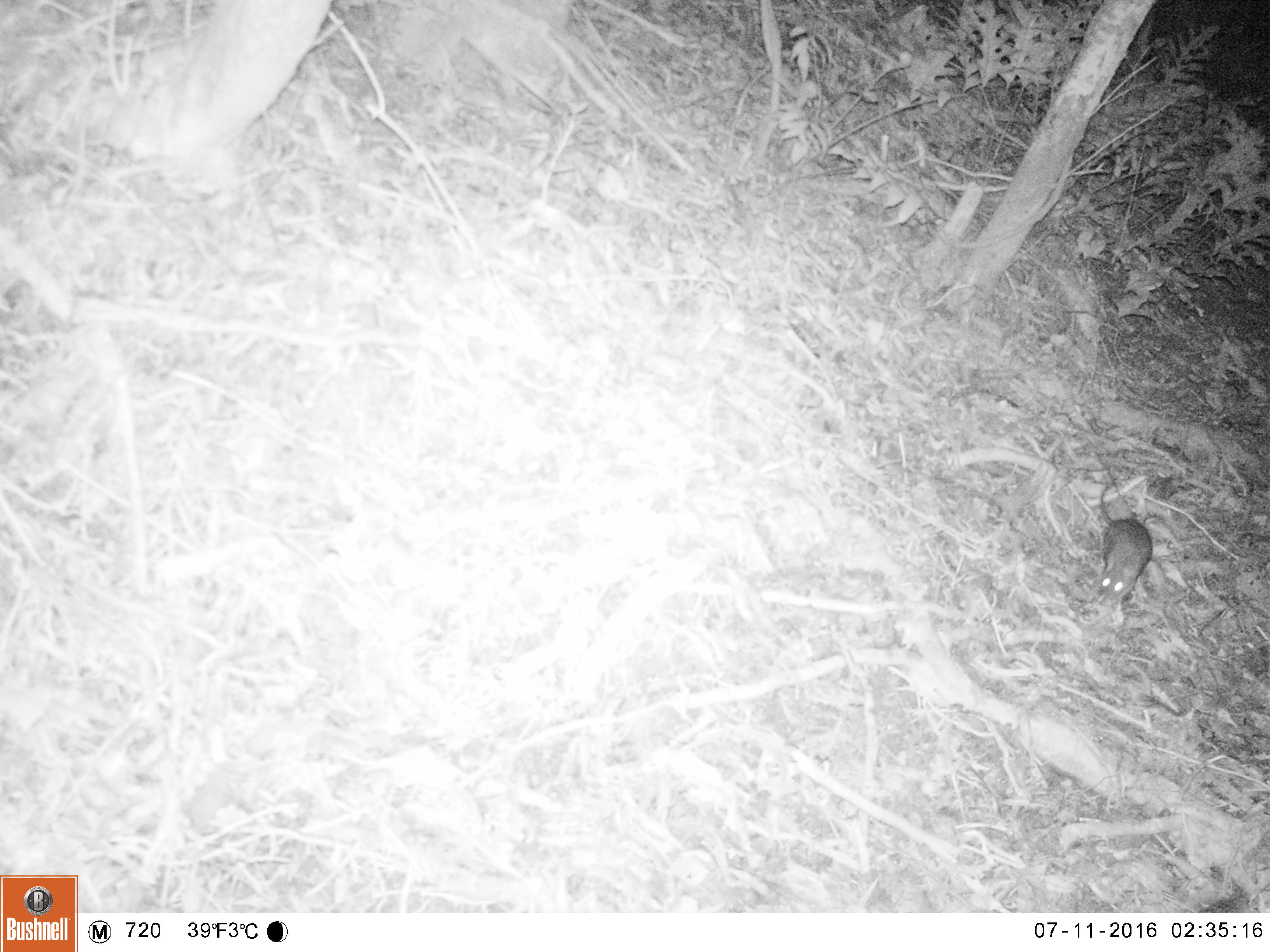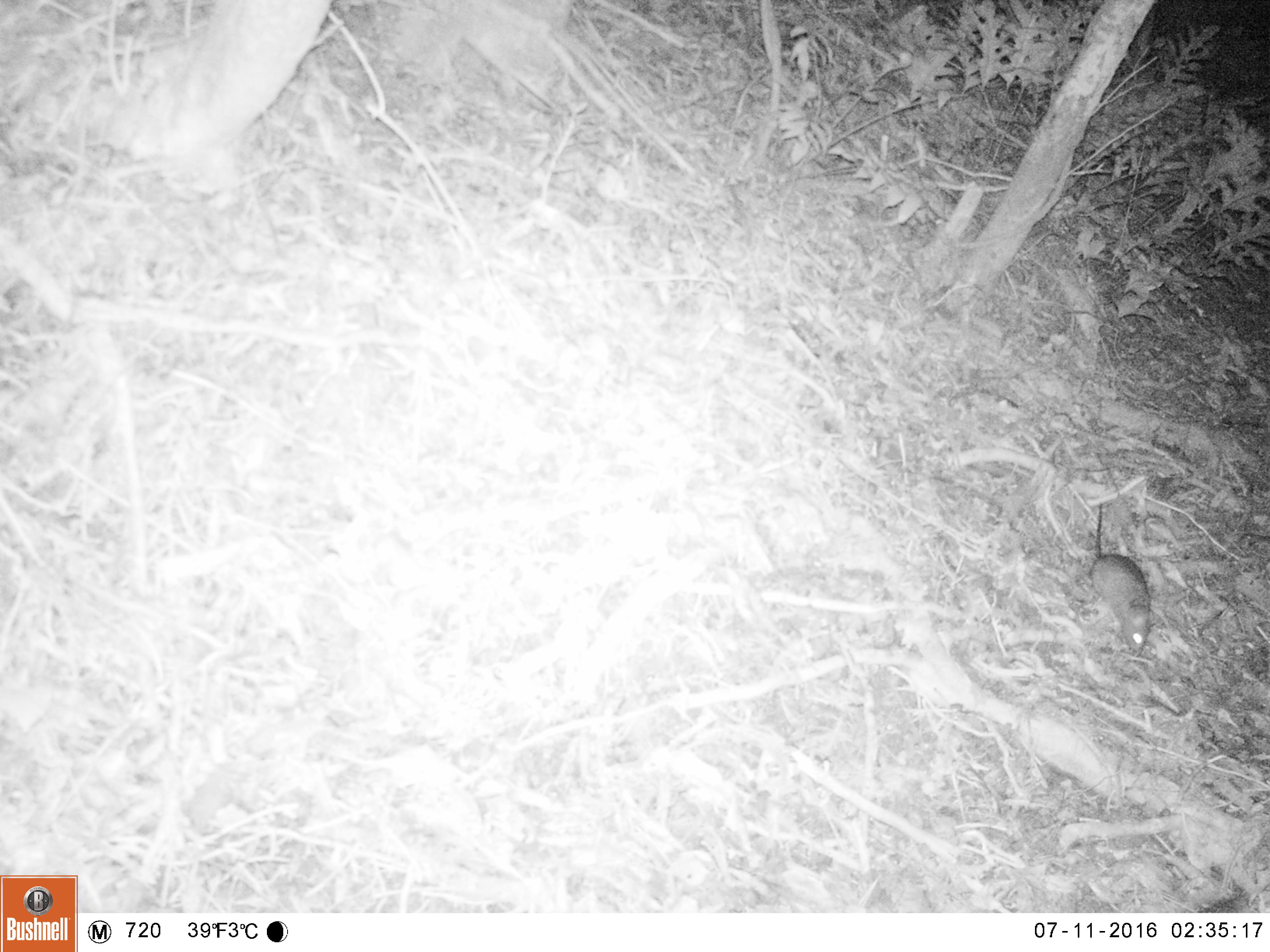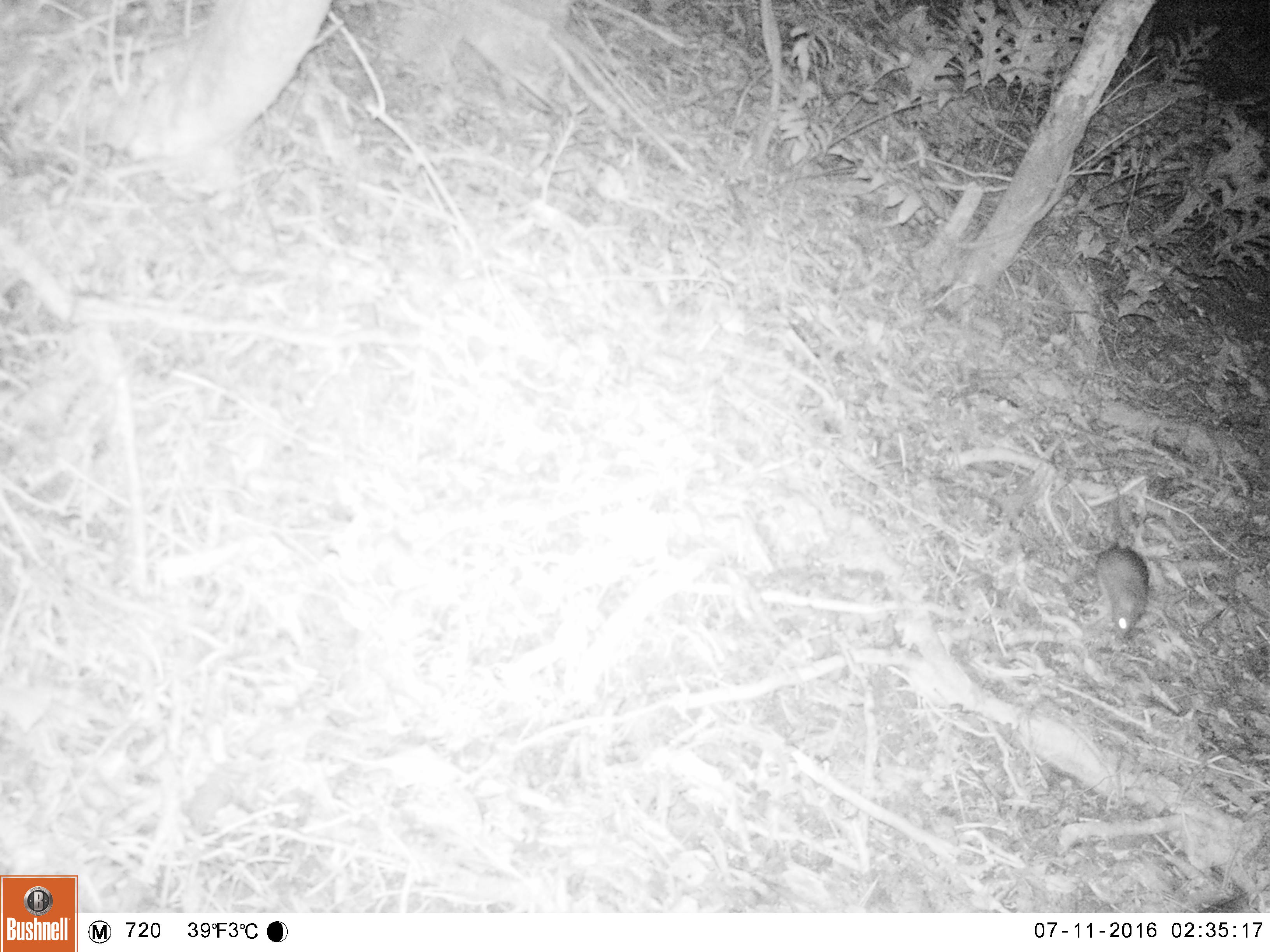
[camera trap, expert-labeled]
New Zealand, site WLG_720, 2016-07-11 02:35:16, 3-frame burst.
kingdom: Animalia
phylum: Chordata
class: Mammalia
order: Rodentia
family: Muridae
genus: Rattus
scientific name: Rattus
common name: rat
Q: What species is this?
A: Rat (Rattus).